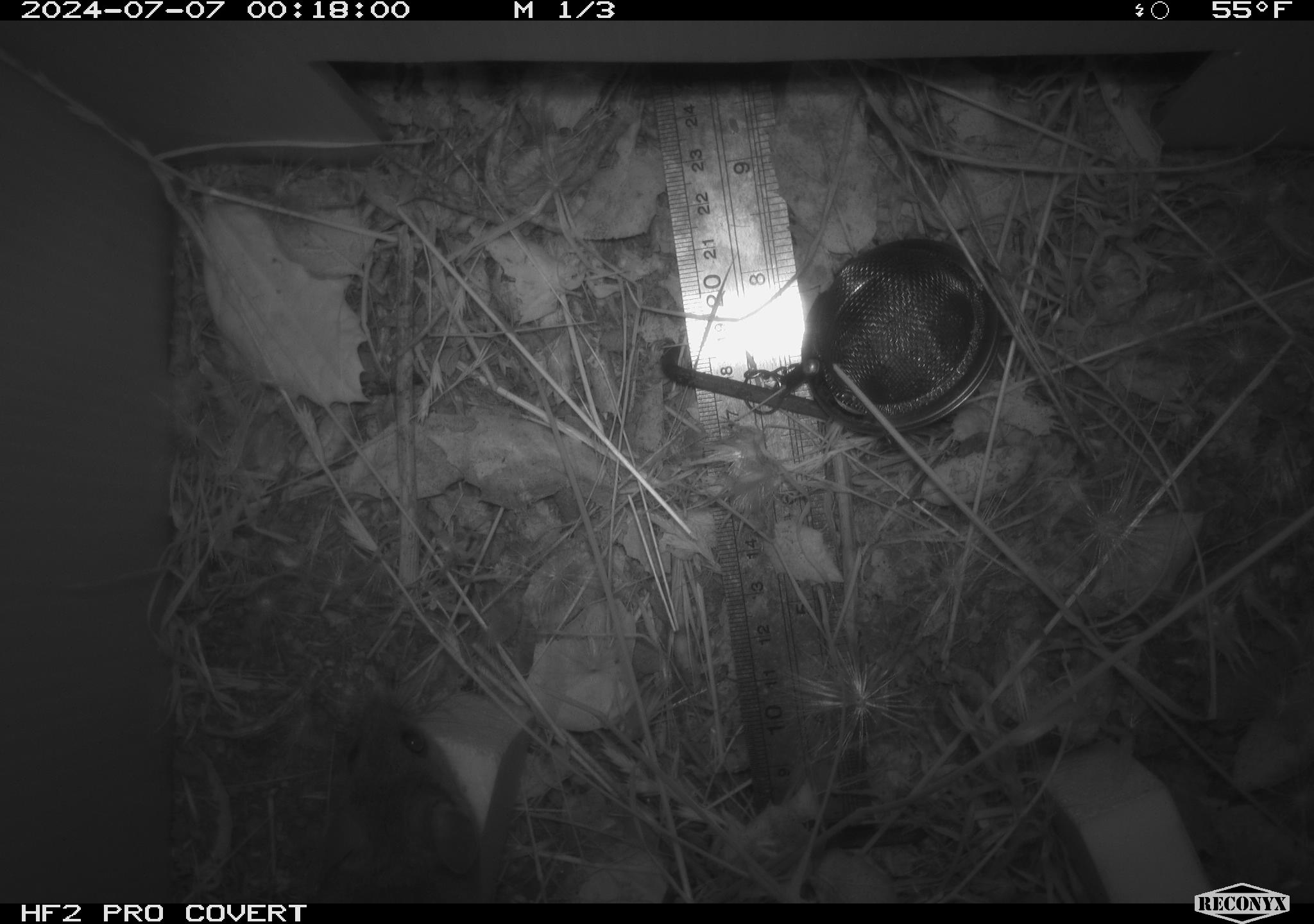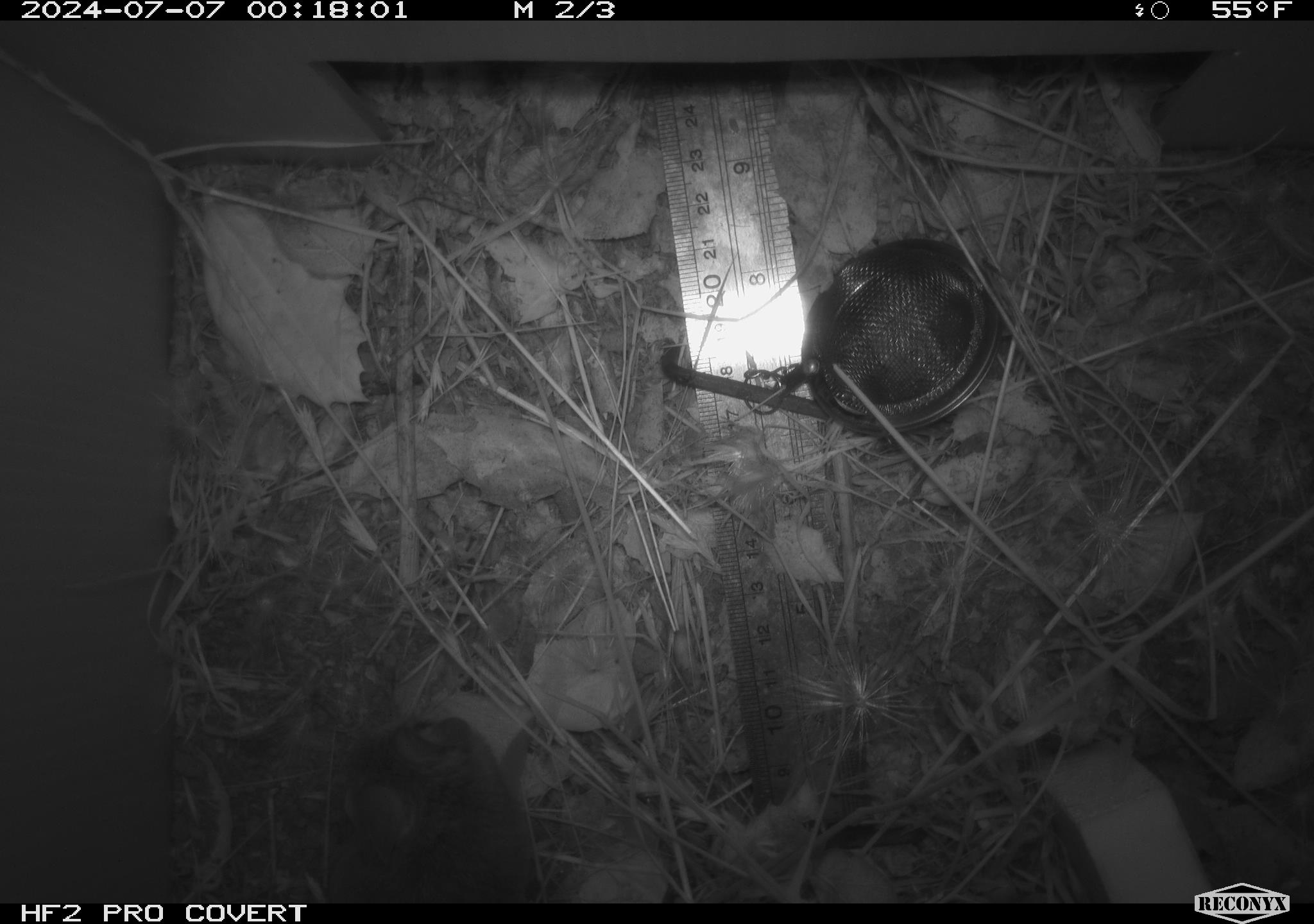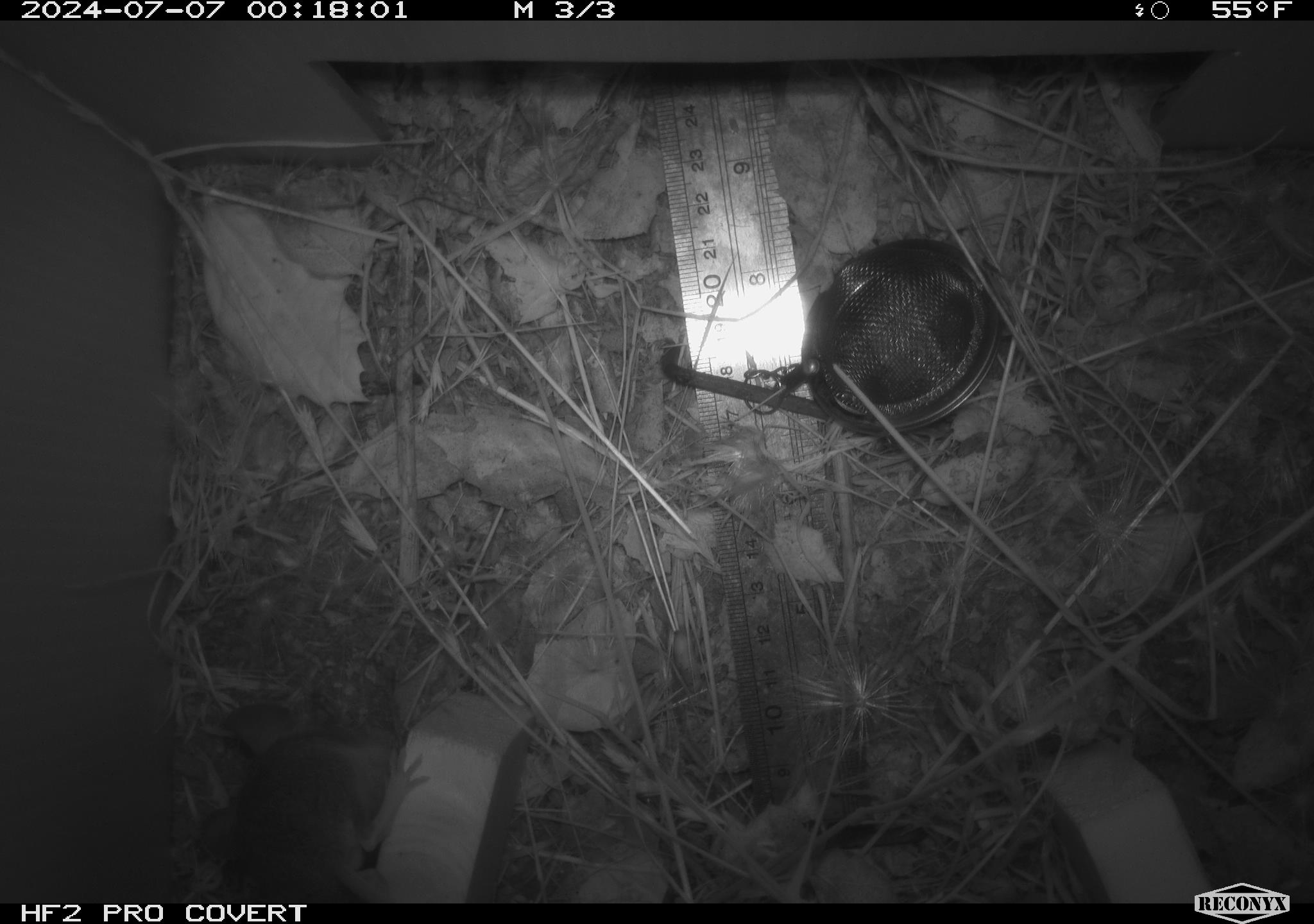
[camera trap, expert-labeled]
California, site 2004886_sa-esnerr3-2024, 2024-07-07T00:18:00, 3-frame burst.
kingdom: Animalia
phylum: Chordata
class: Mammalia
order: Rodentia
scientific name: Rodentia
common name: rodent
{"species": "rodent (Rodentia)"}